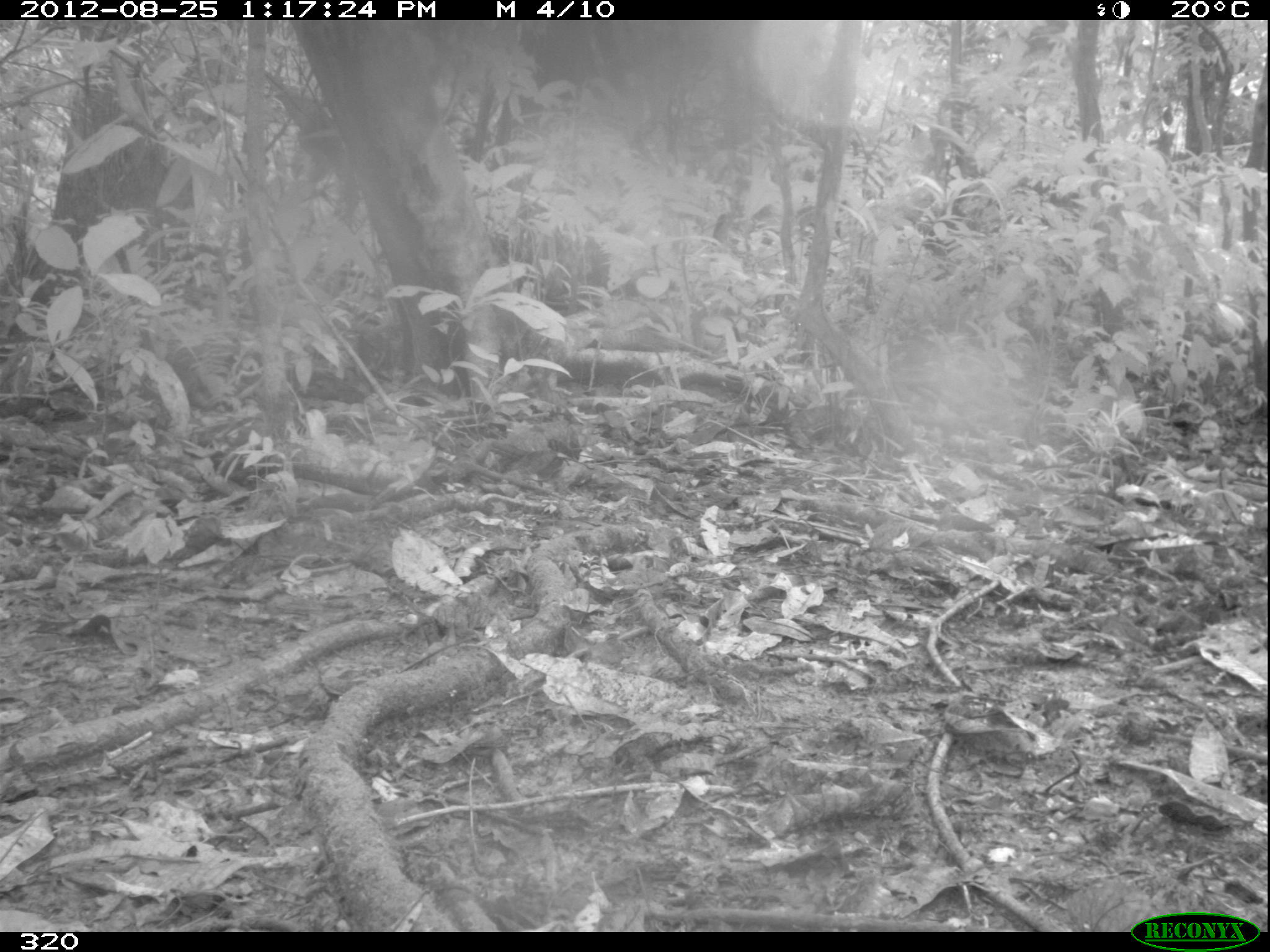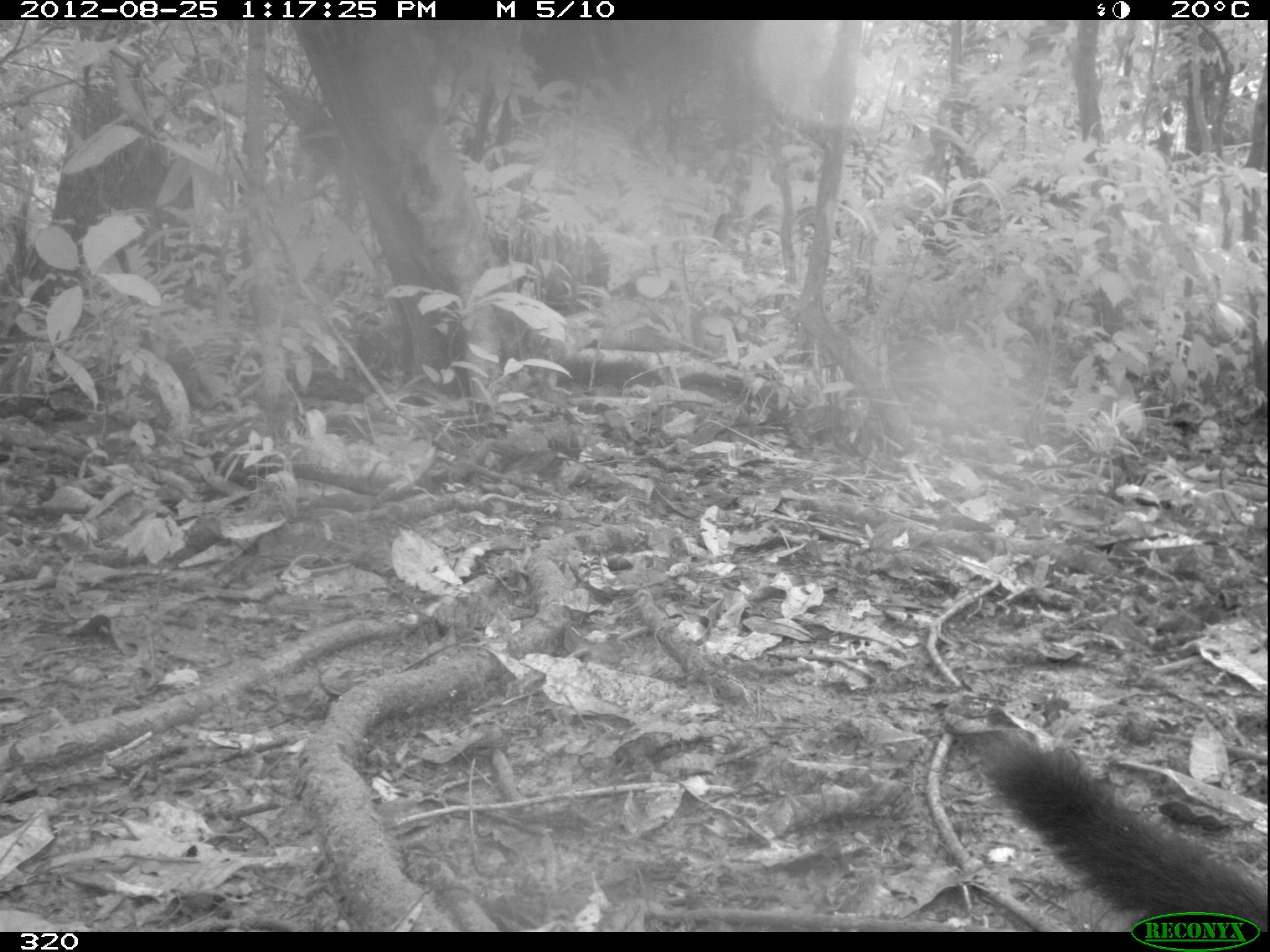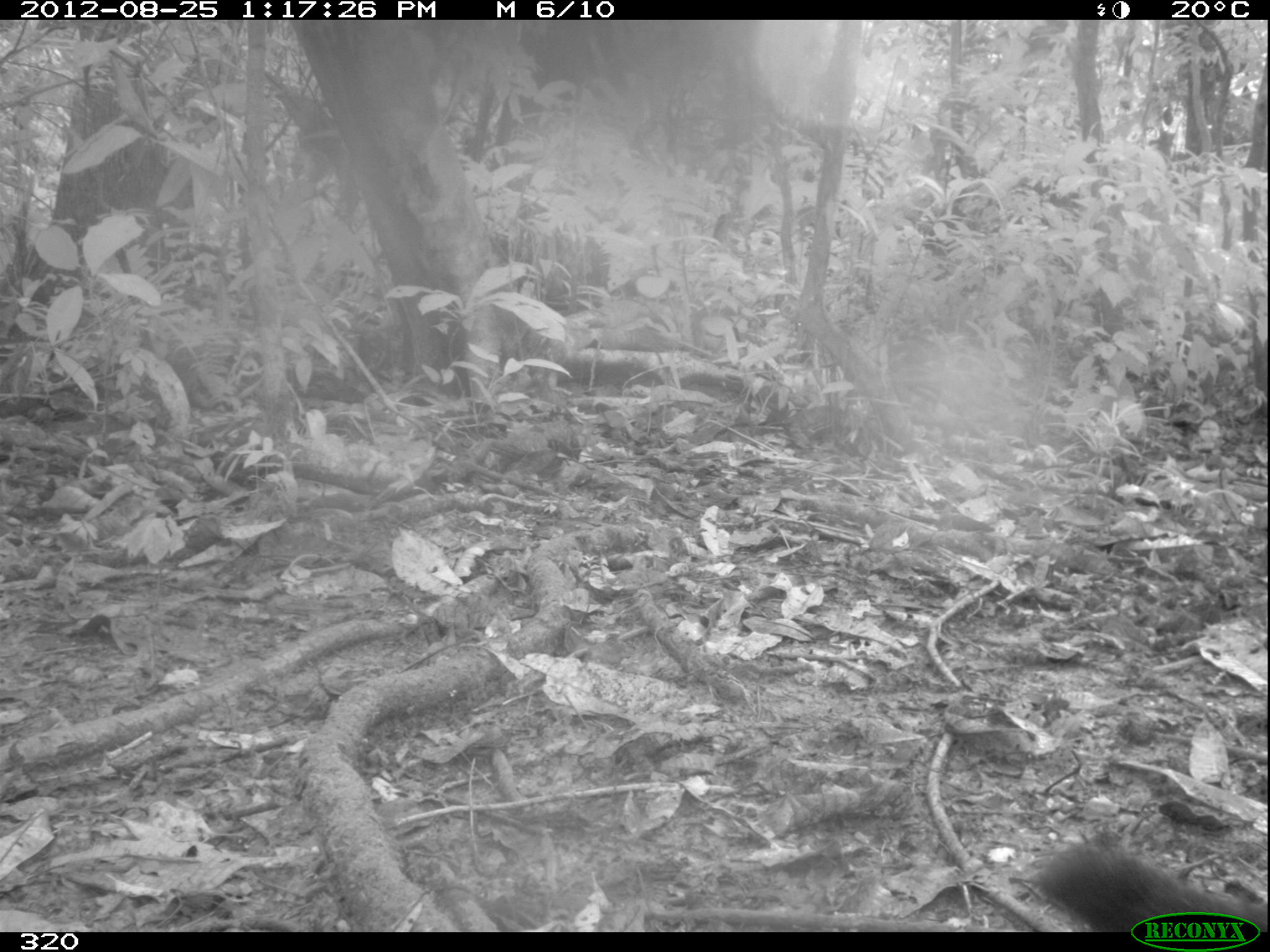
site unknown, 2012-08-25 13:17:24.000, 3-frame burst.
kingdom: Animalia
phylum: Chordata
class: Mammalia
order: Carnivora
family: Mustelidae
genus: Eira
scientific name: Eira barbara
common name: tayra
Eira barbara (tayra).